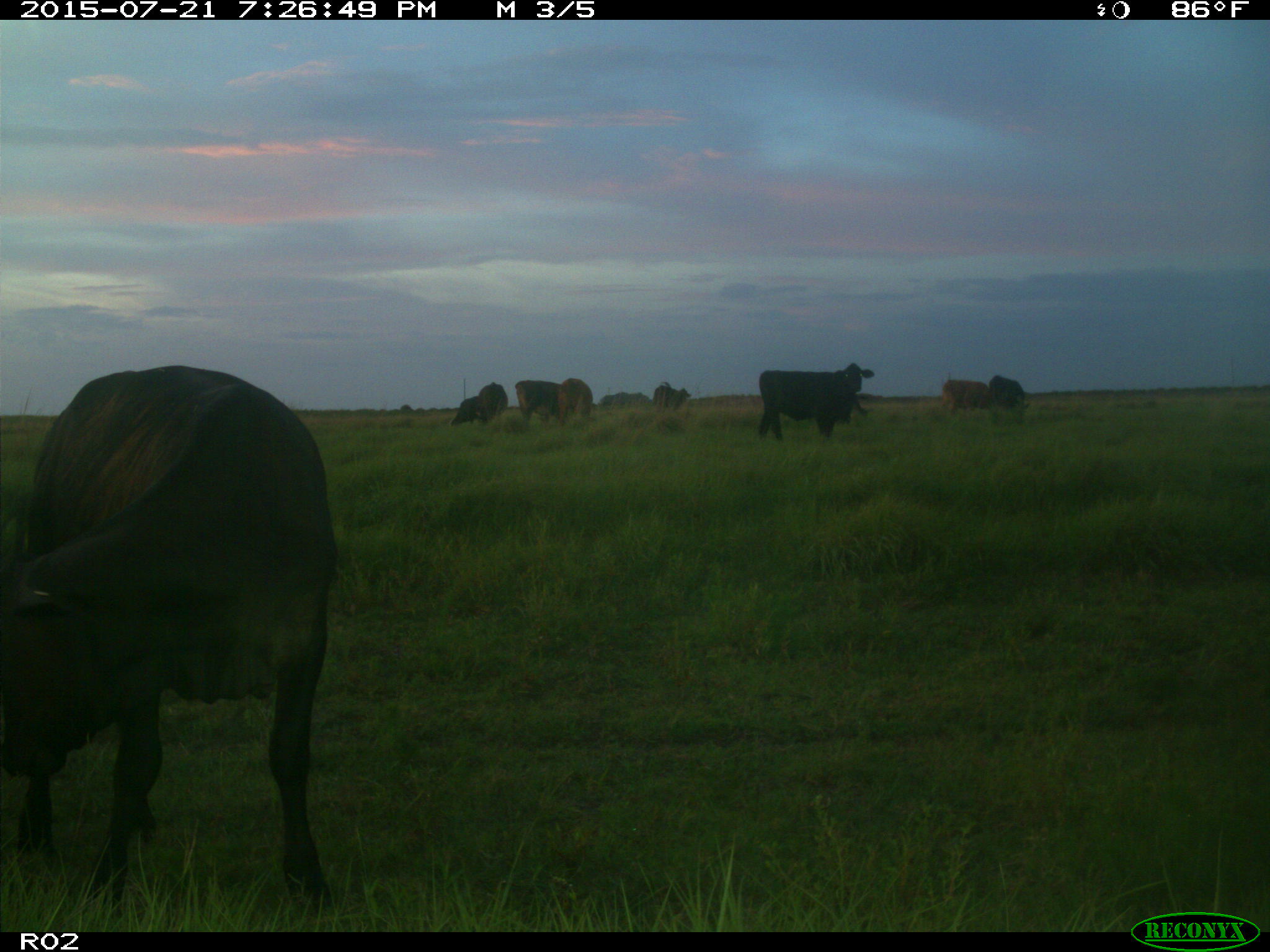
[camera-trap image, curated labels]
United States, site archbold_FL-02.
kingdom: Animalia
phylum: Chordata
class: Mammalia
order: Artiodactyla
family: Bovidae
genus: Bos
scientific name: Bos taurus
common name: domestic cow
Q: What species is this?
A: Bos taurus (domestic cow).